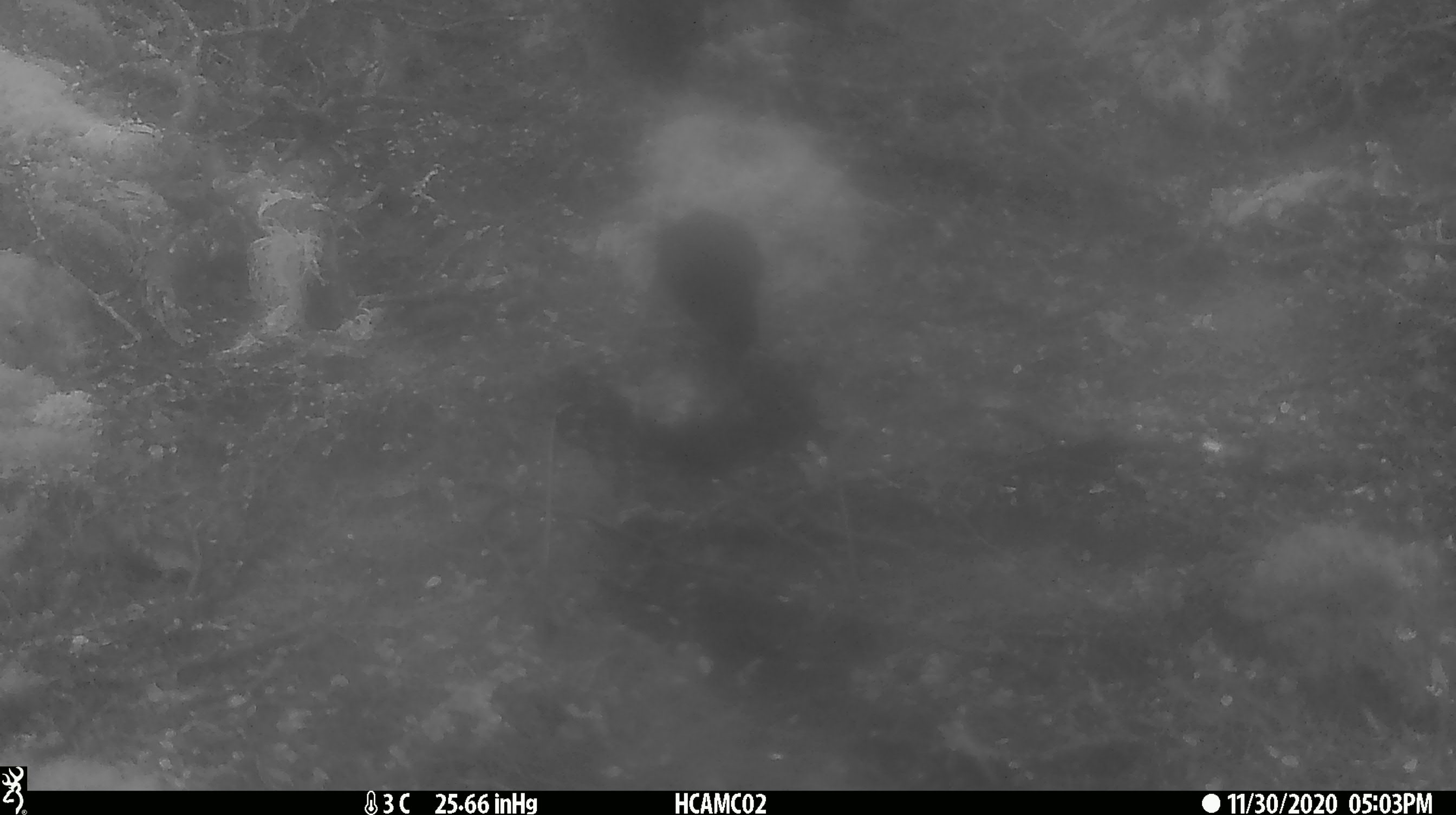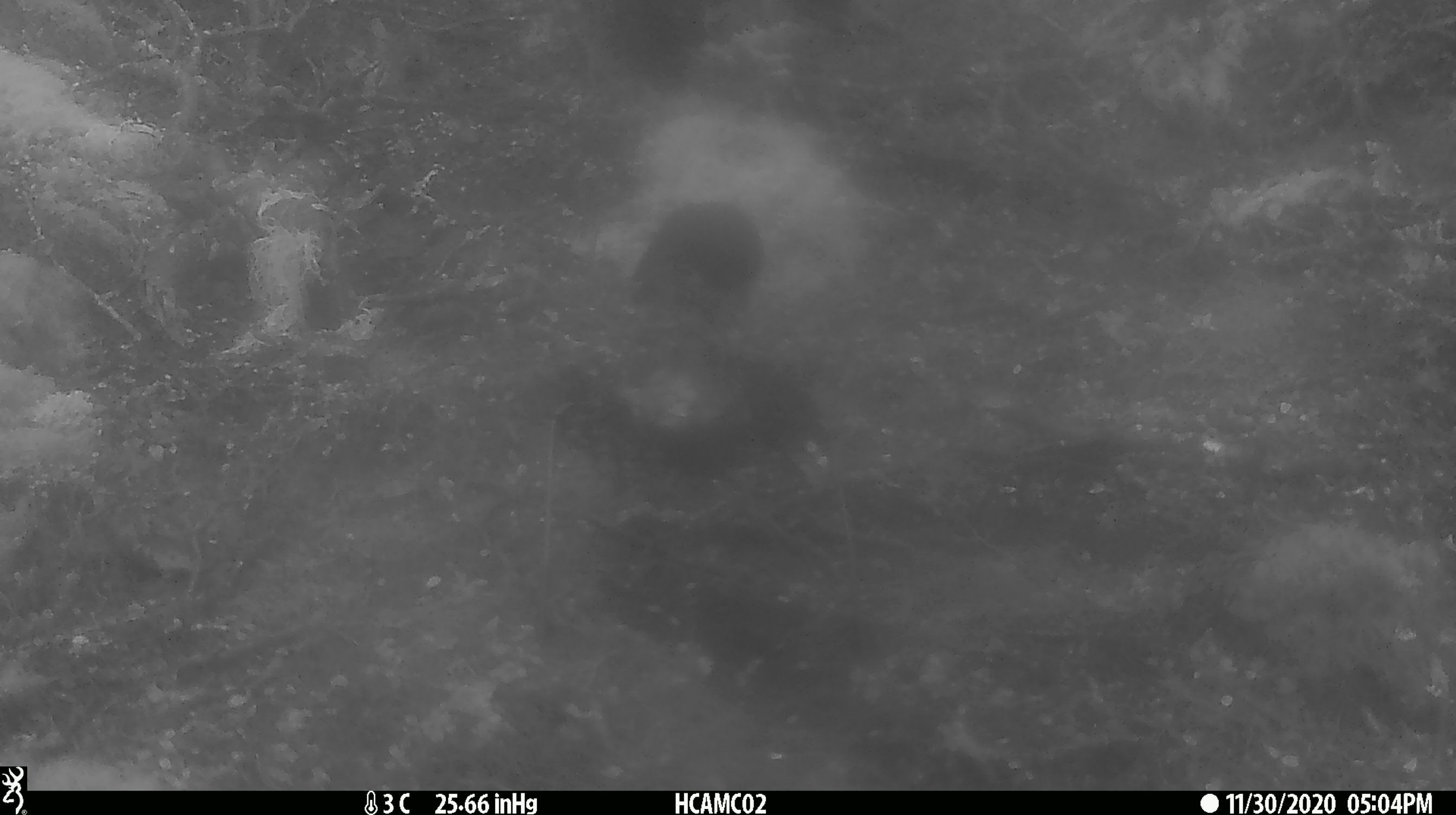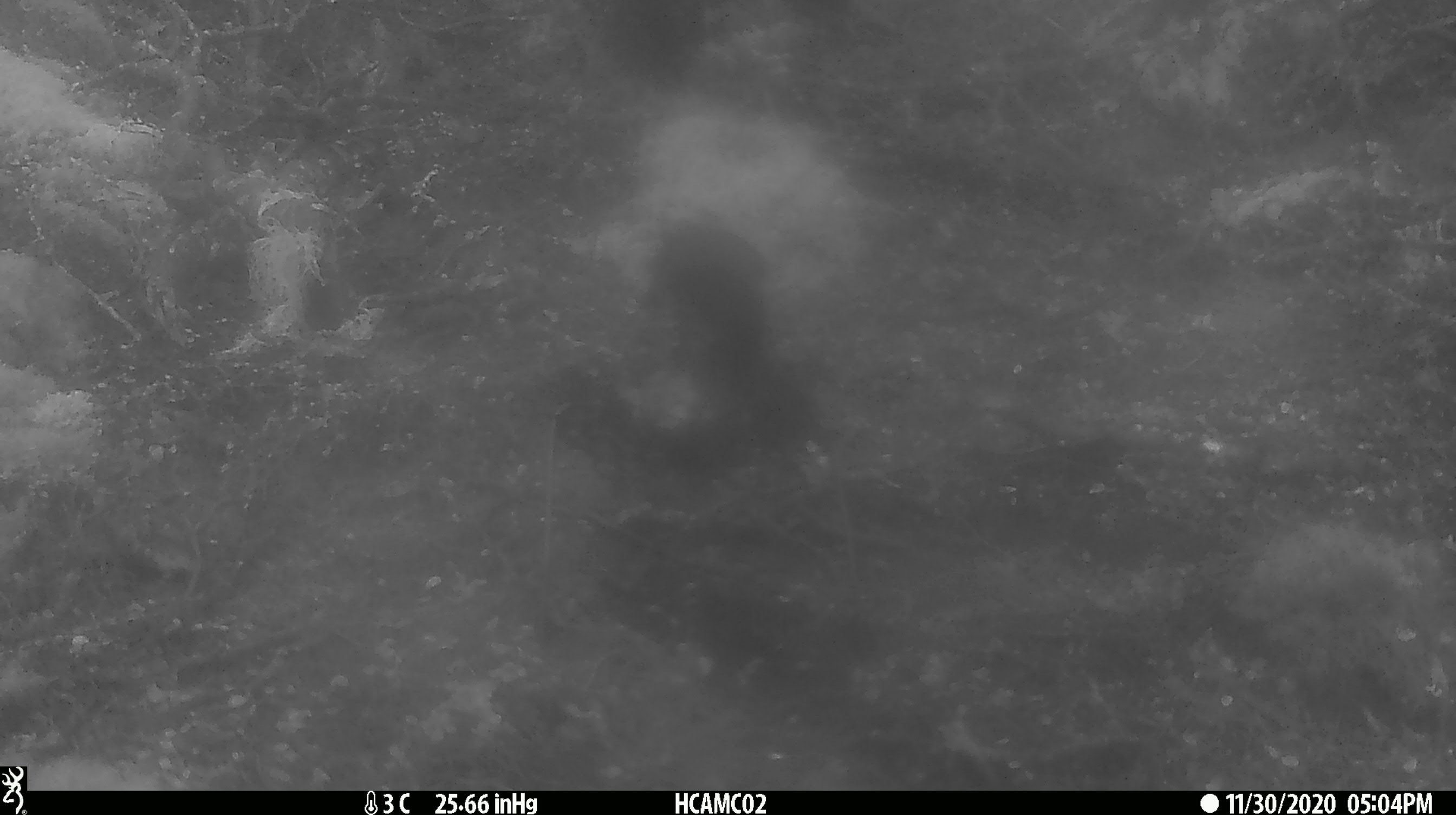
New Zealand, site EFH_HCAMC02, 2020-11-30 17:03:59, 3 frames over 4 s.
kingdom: Animalia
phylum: Chordata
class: Aves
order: Passeriformes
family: Petroicidae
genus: Petroica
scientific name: Petroica australis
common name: new zealand robin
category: robin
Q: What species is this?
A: Robin (new zealand robin) (Petroica australis).